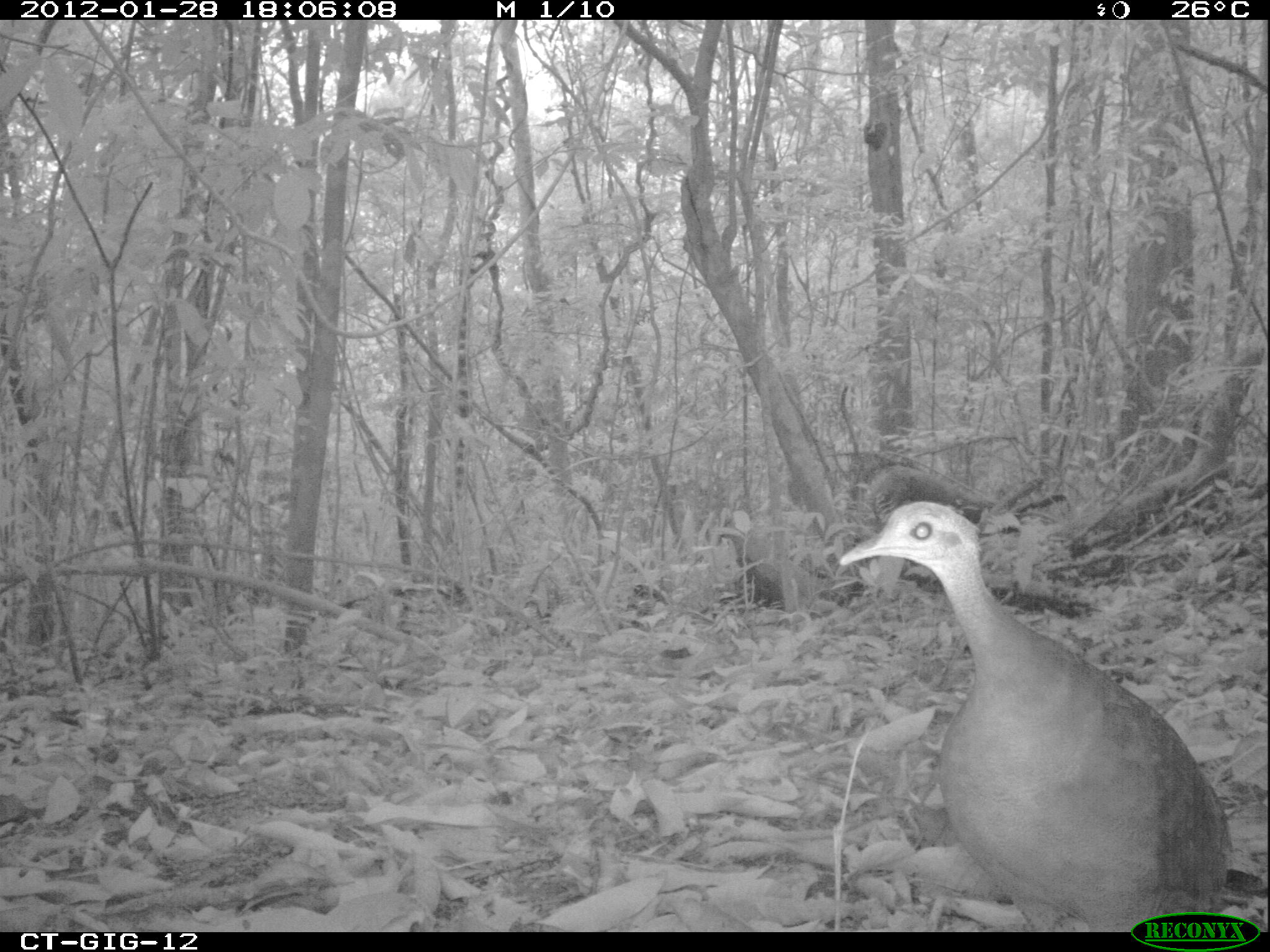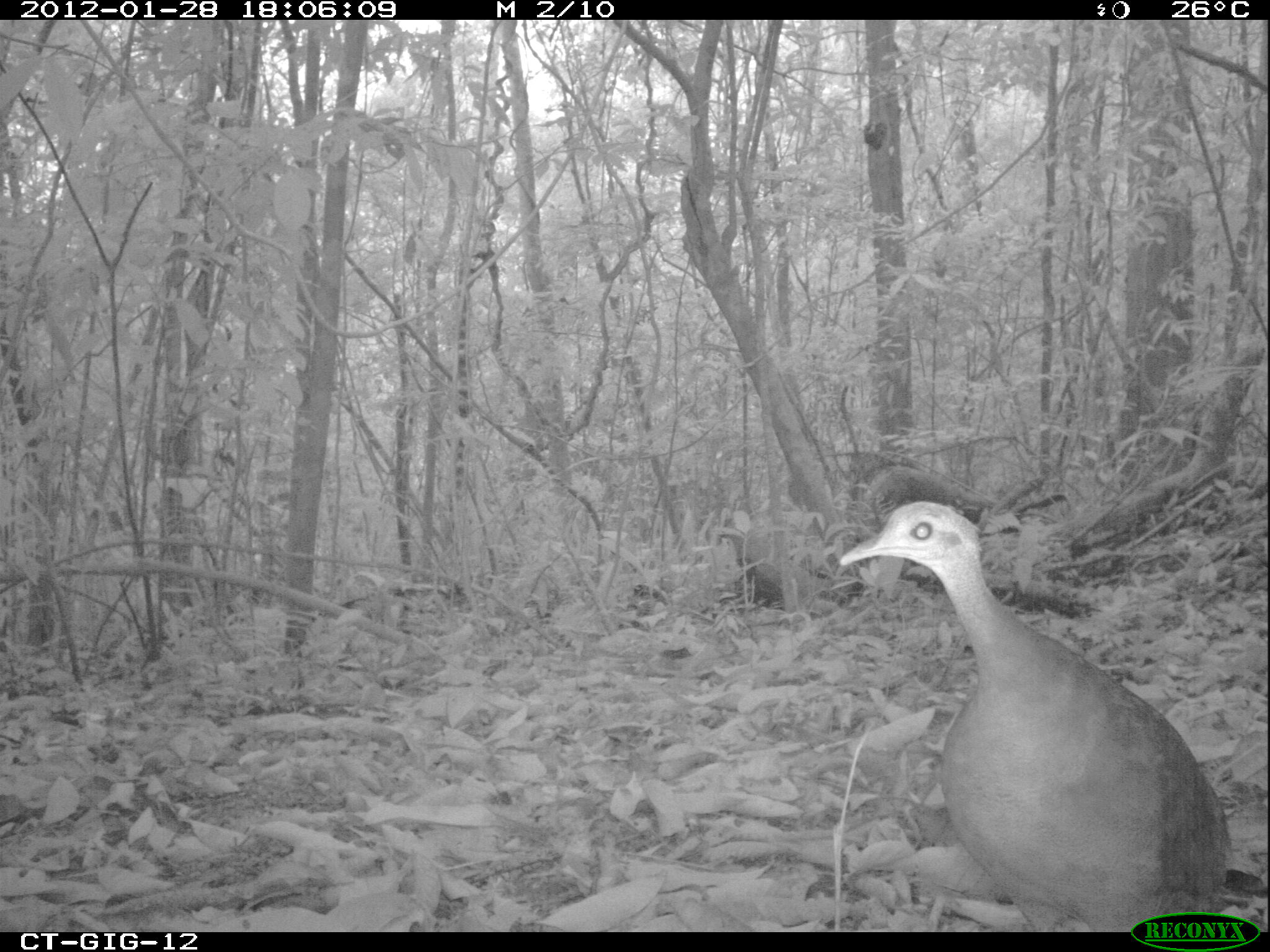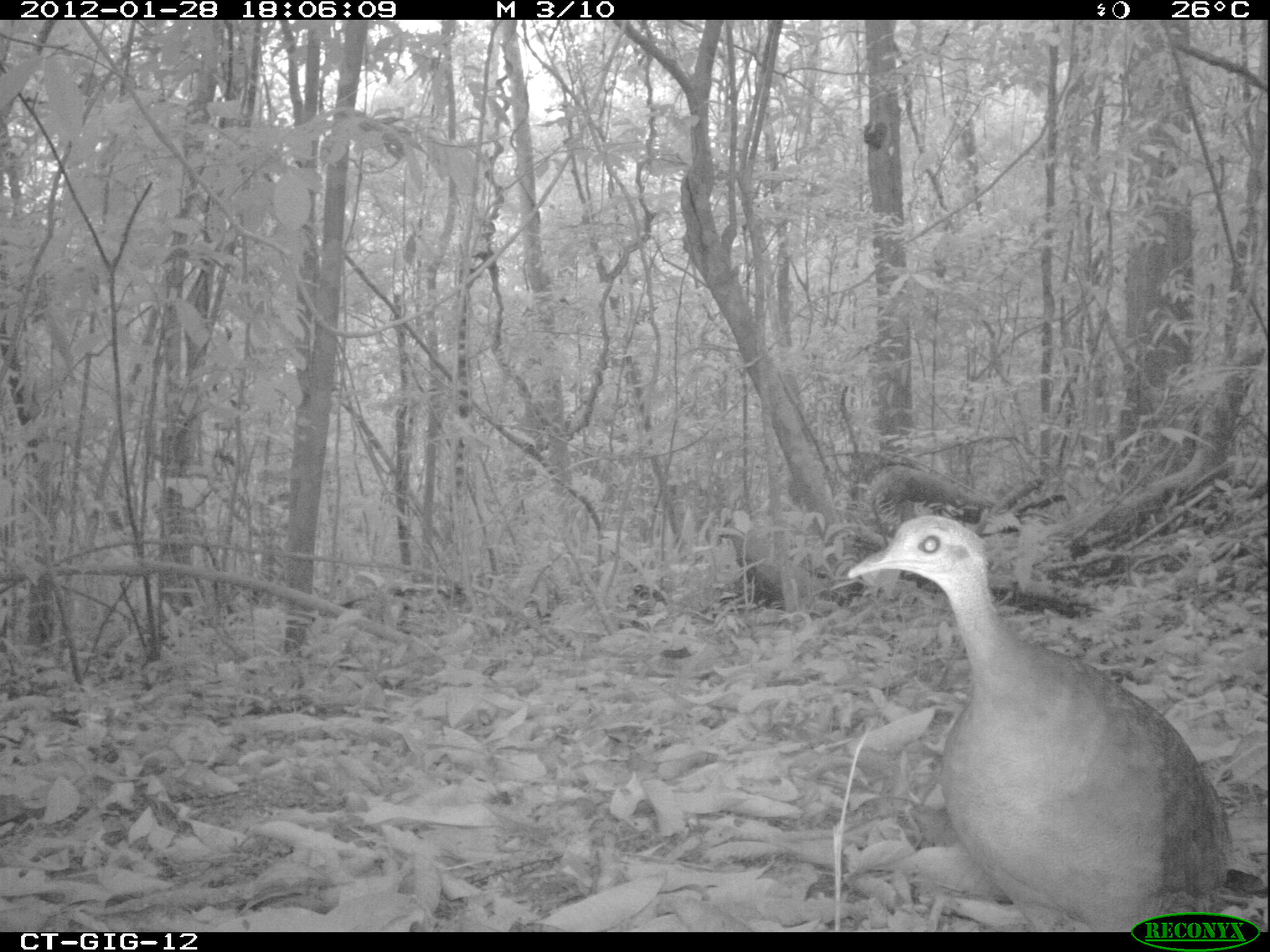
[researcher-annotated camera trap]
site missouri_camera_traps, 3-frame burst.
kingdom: Animalia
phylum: Chordata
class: Aves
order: Tinamiformes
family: Tinamidae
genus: Tinamus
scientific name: Tinamus major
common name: great tinamou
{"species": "great tinamou (Tinamus major)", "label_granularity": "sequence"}